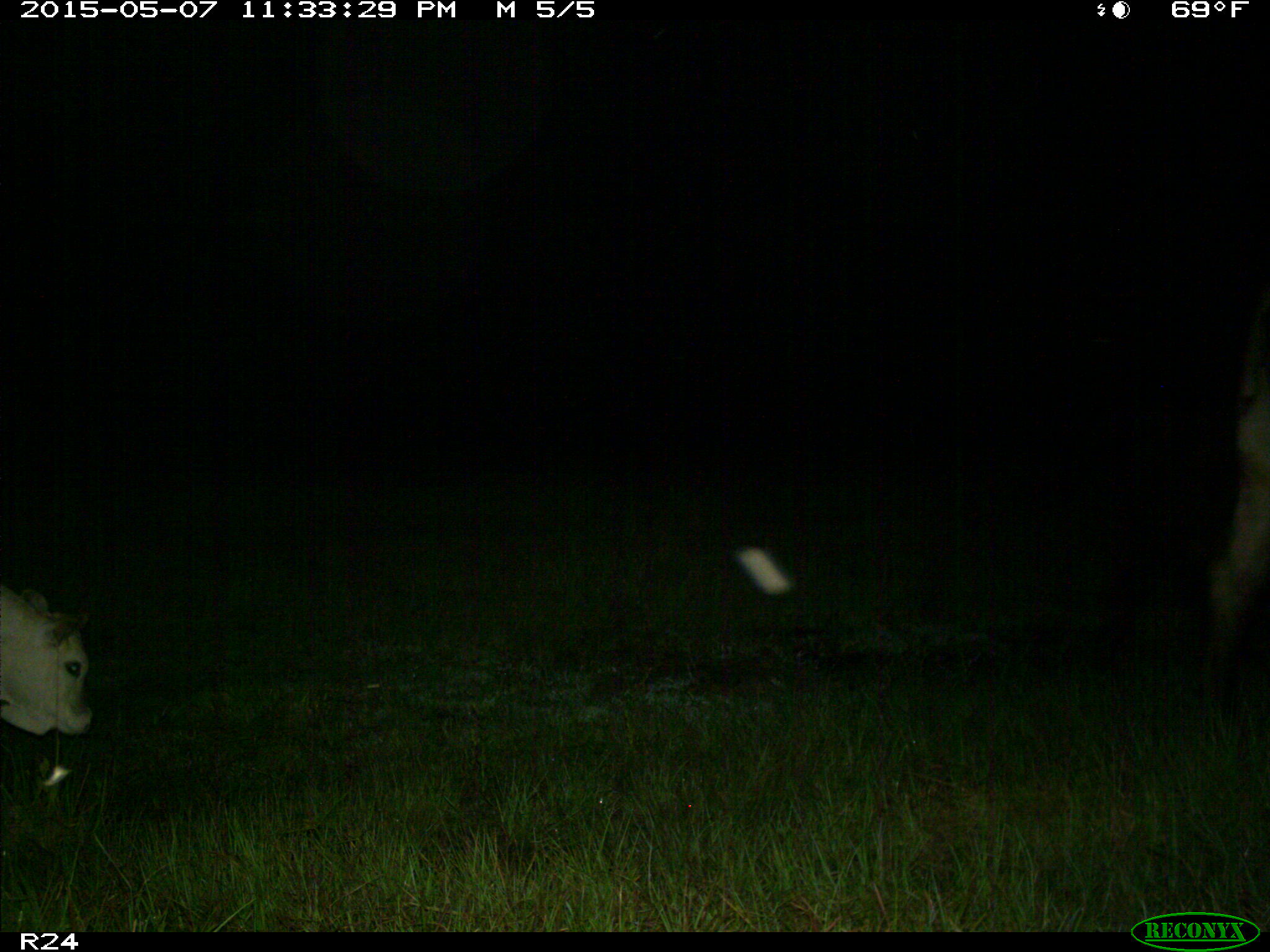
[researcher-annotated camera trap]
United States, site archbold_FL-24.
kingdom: Animalia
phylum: Chordata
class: Mammalia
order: Artiodactyla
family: Bovidae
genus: Bos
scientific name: Bos taurus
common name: domestic cow